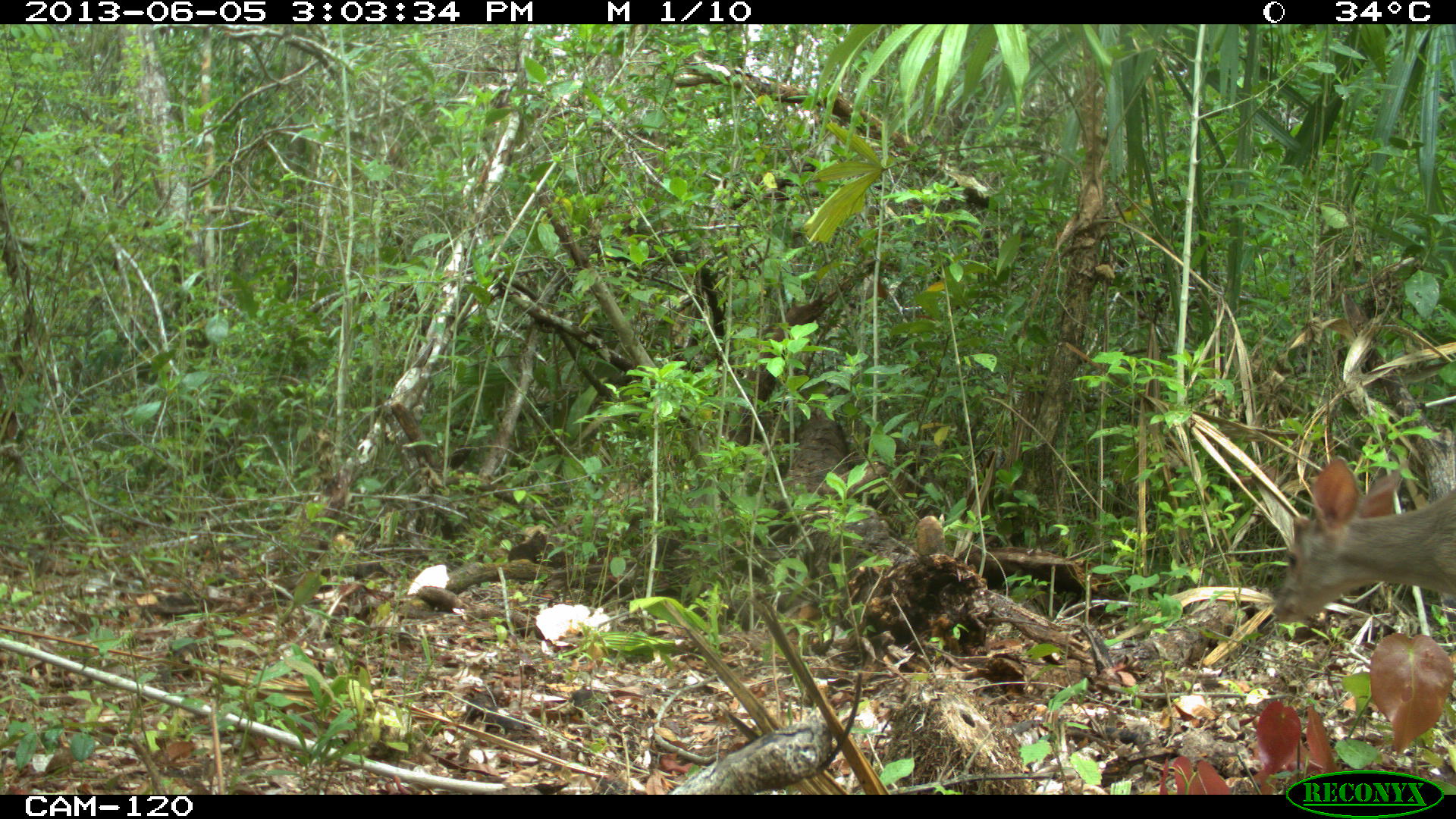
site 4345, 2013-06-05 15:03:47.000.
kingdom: Animalia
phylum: Chordata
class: Mammalia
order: Artiodactyla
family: Cervidae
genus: Odocoileus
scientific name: Odocoileus pandora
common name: yucatán brown brocket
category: mazama pandora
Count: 1.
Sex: female.